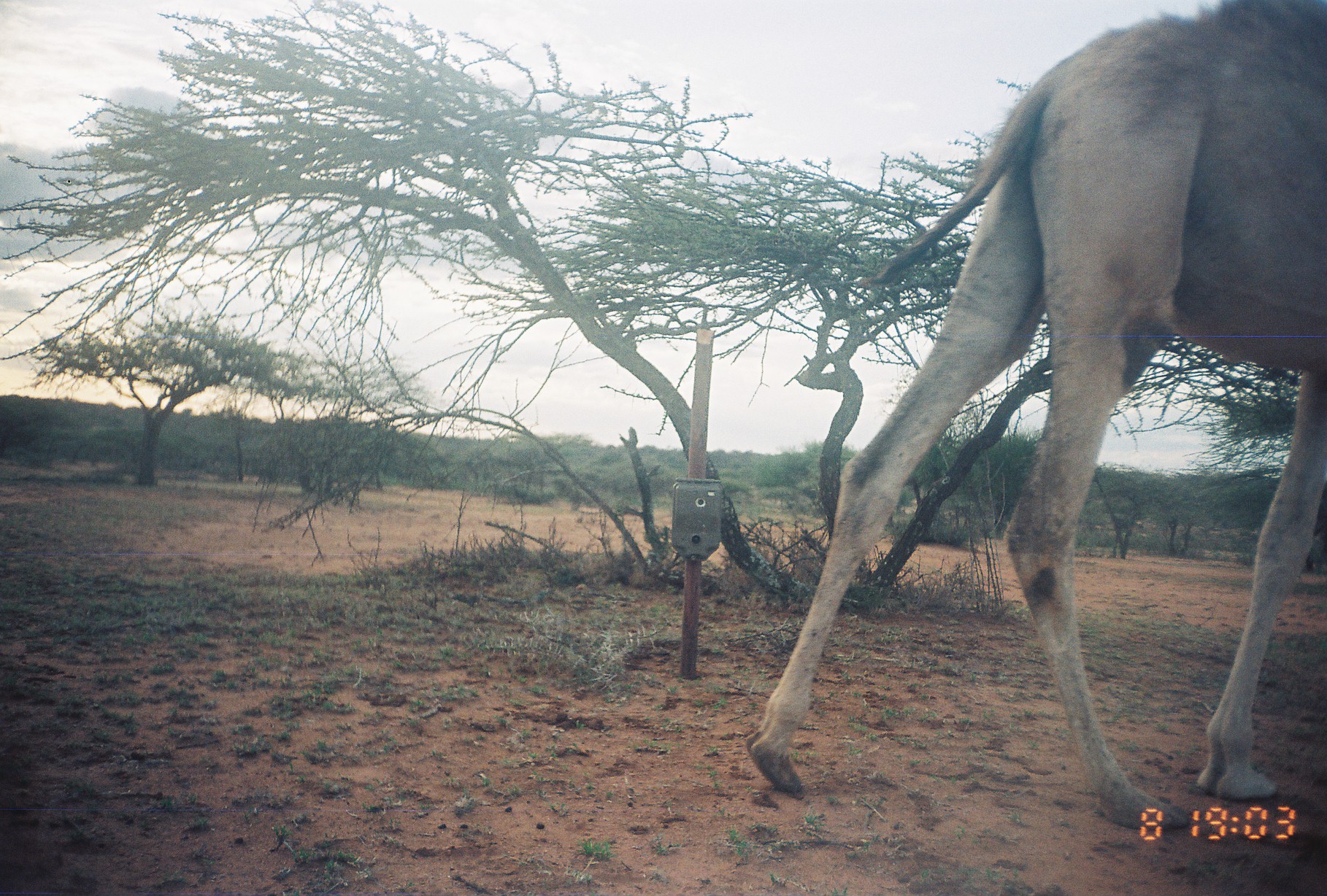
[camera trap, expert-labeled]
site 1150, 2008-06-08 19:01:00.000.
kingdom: Animalia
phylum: Chordata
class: Mammalia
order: Artiodactyla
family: Camelidae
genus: Camelus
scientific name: Camelus dromedarius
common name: dromedary camel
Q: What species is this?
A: Camelus dromedarius (dromedary camel).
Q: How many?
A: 1.